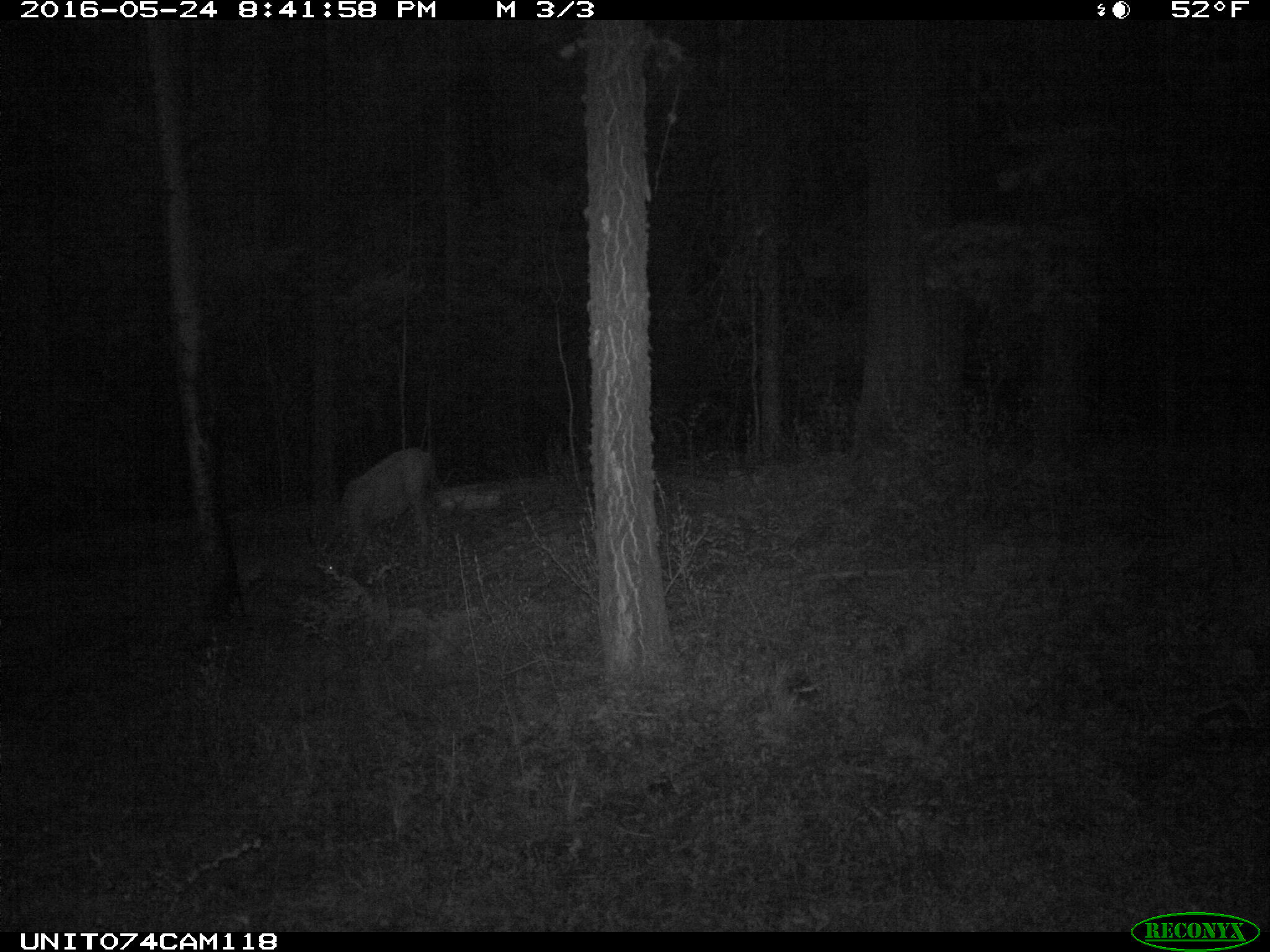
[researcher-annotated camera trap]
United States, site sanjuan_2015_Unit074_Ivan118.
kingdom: Animalia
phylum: Chordata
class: Mammalia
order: Artiodactyla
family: Cervidae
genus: Odocoileus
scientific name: Odocoileus hemionus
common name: mule deer